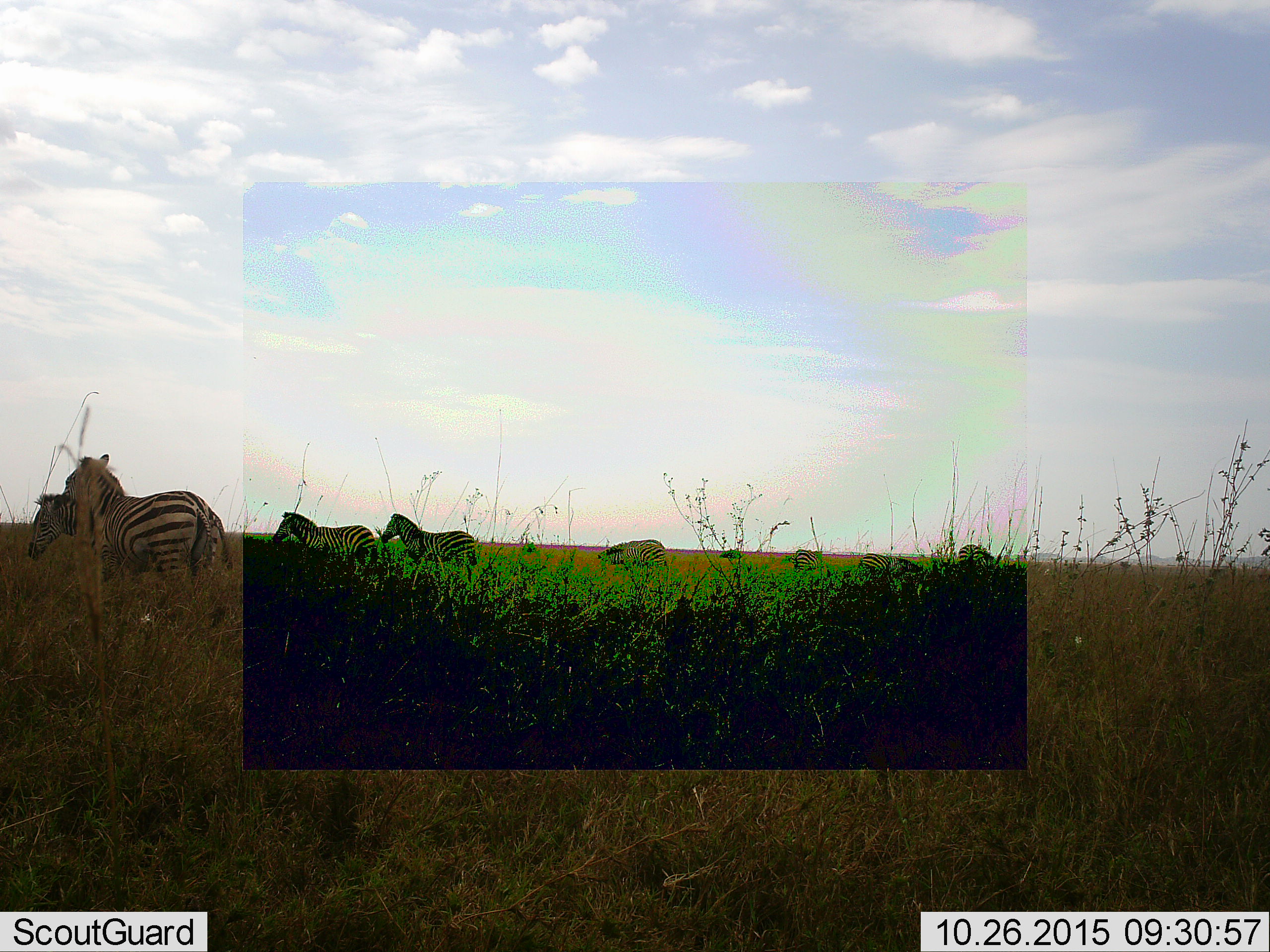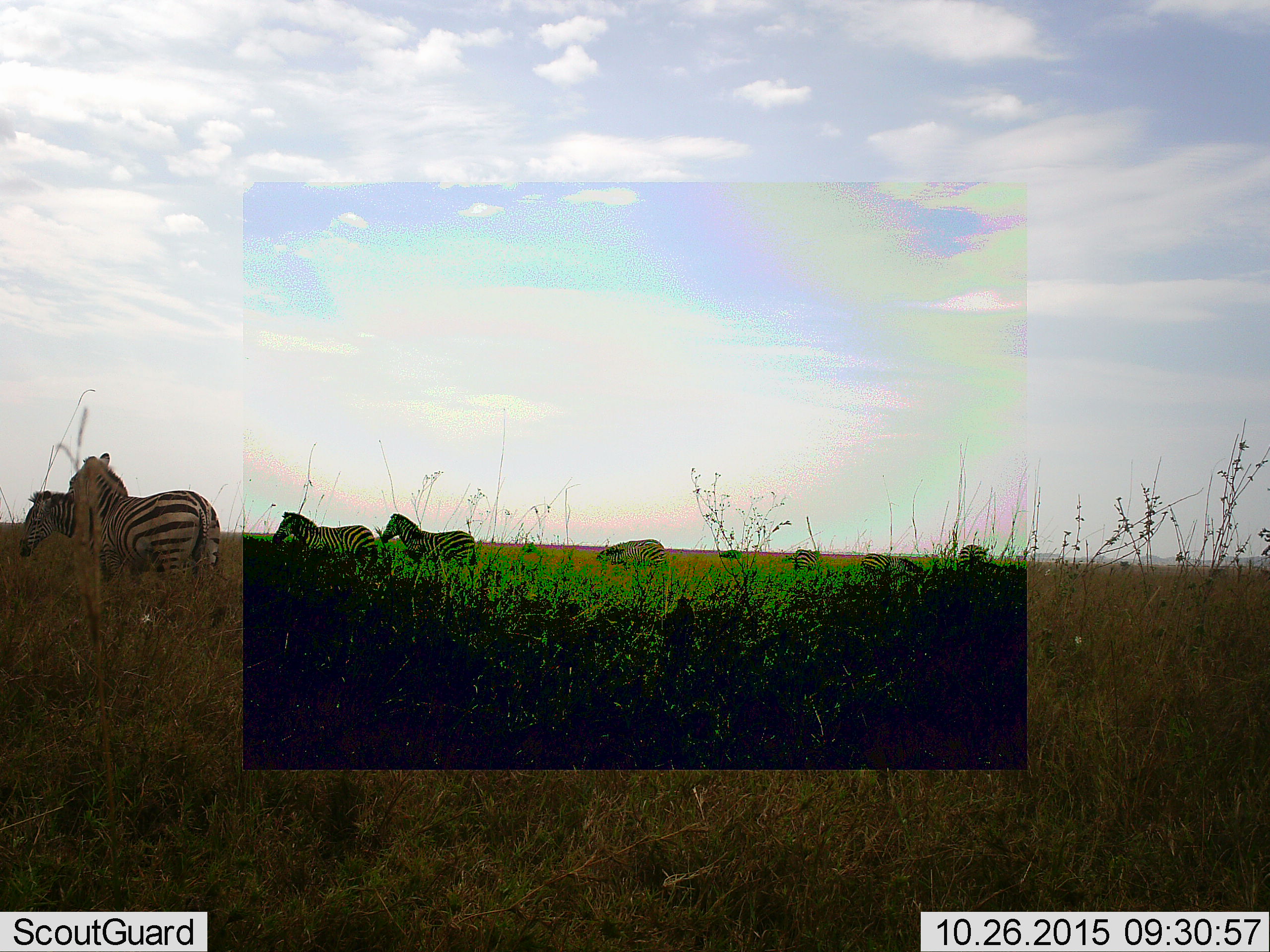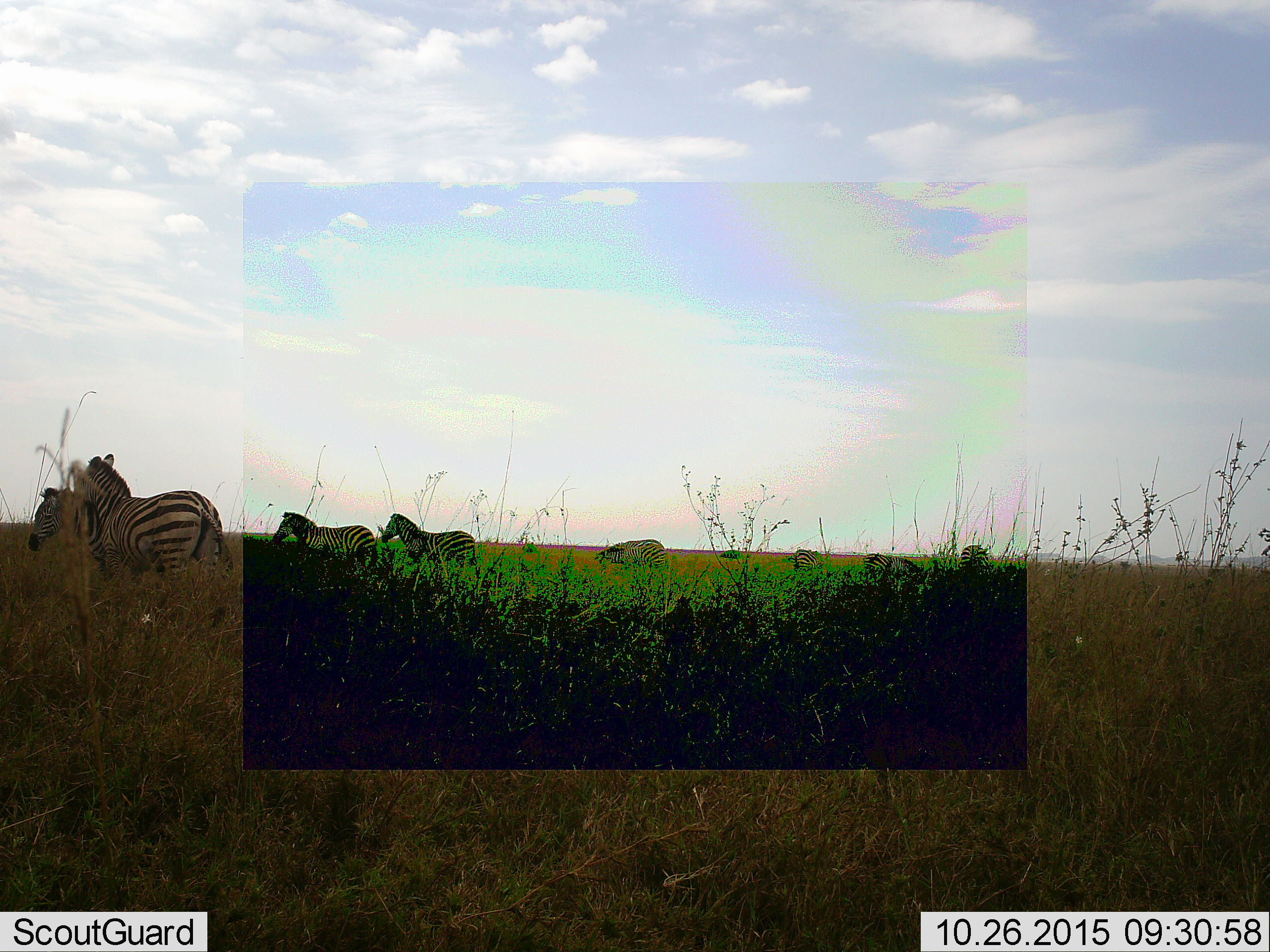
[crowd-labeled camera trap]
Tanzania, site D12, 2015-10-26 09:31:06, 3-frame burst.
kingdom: Animalia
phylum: Chordata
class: Mammalia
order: Perissodactyla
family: Equidae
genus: Equus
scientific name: Equus quagga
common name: plains zebra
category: zebra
Zebra (plains zebra) (Equus quagga), count 8. Behavior (volunteer vote fractions): standing 83%, resting 0%, moving 28%, interacting 22%. Young present (vote fraction): 0%. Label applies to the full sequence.